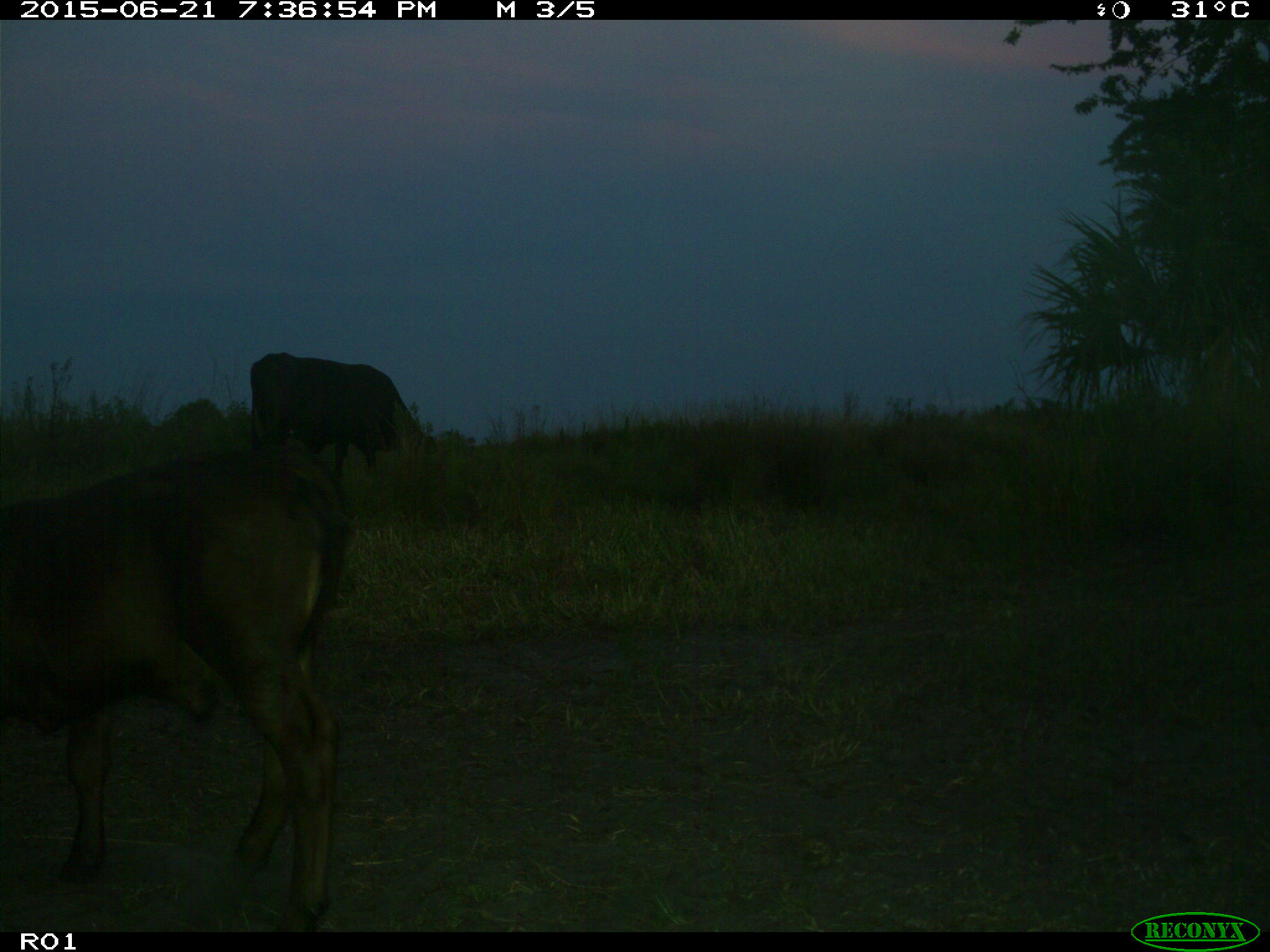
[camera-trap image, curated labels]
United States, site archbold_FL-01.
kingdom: Animalia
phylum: Chordata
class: Mammalia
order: Artiodactyla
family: Bovidae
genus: Bos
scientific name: Bos taurus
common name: domestic cow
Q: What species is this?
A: Bos taurus (domestic cow).